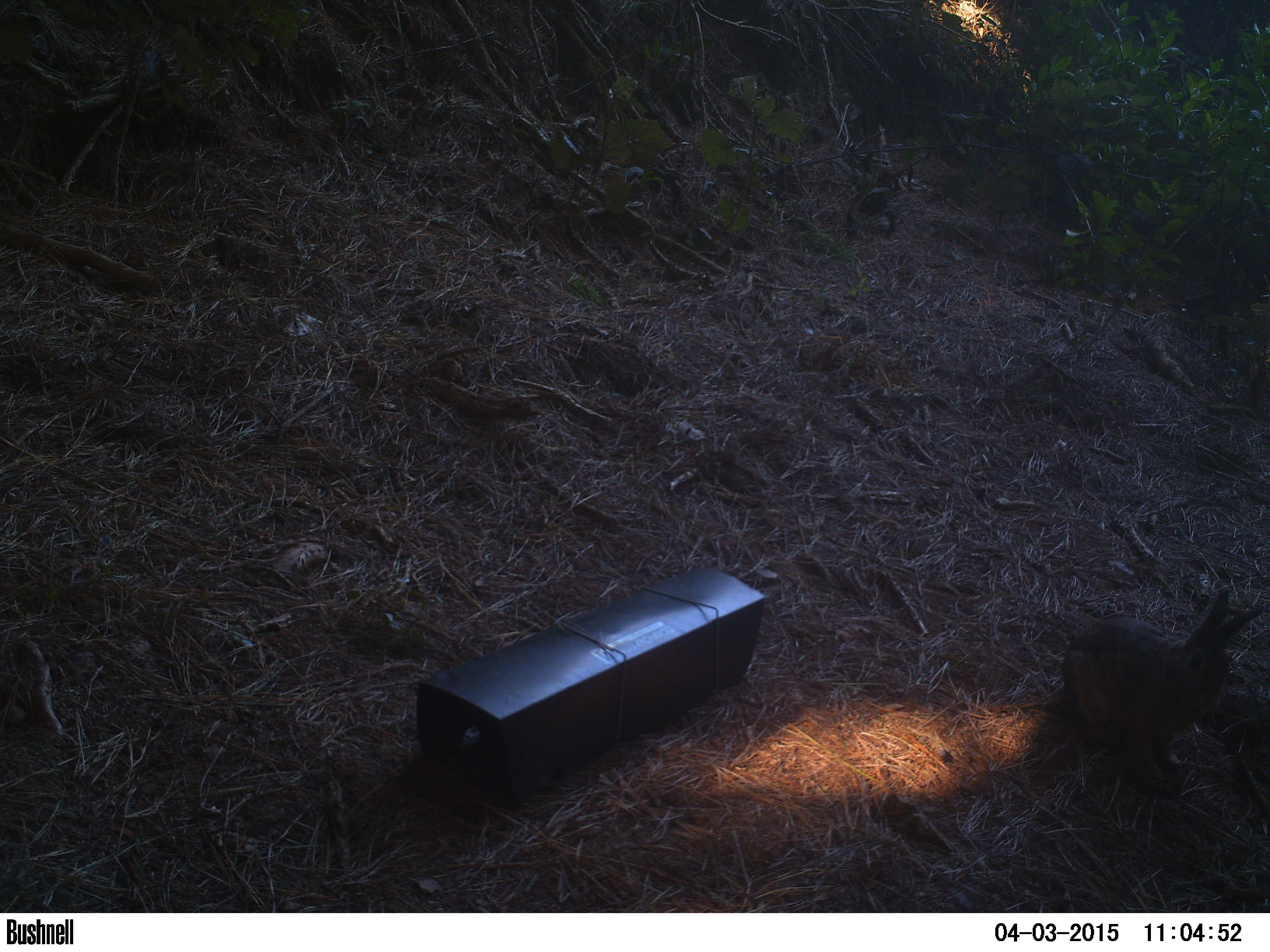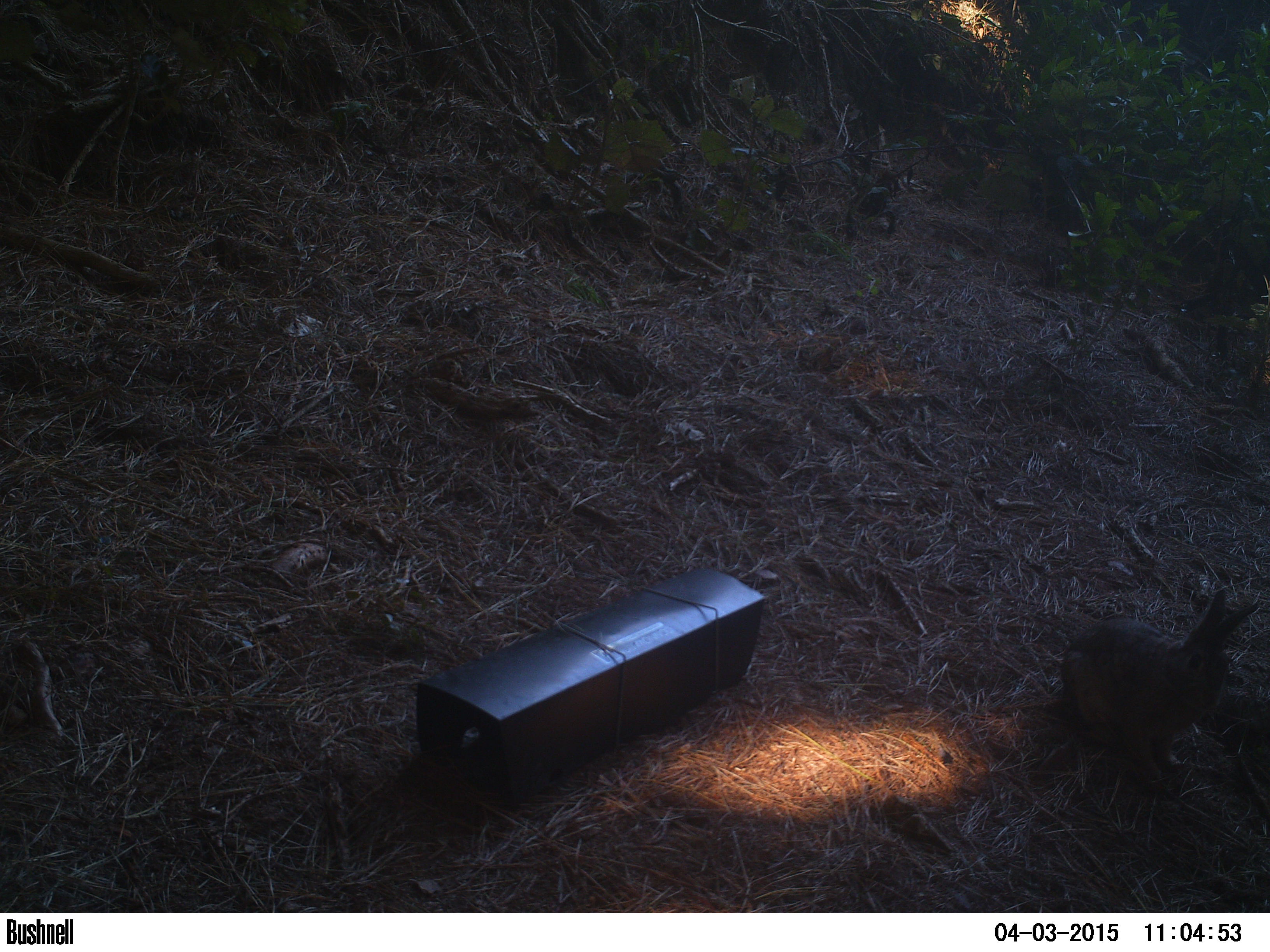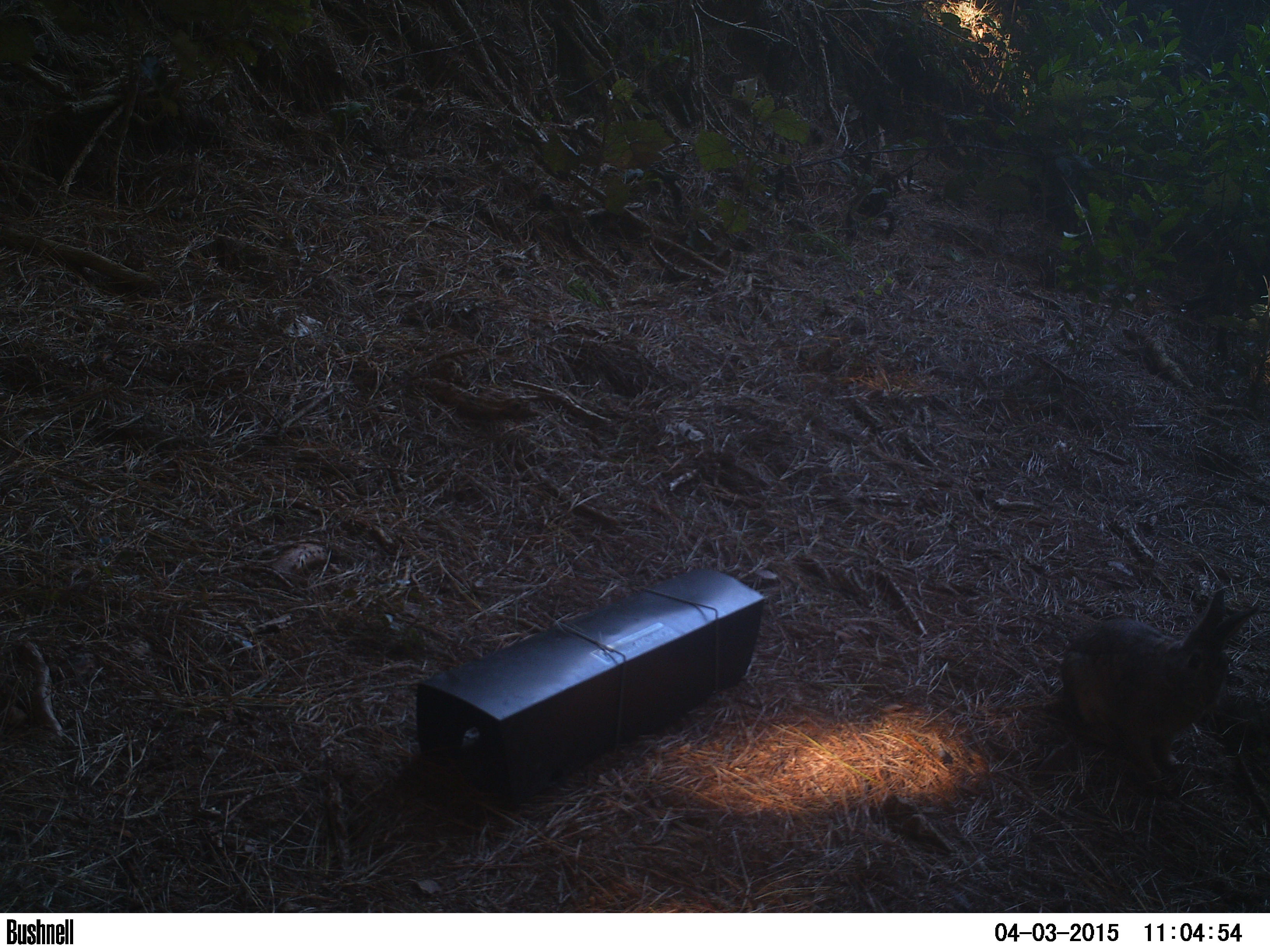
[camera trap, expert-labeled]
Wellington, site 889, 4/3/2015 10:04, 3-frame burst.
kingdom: Animalia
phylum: Chordata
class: Mammalia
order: Lagomorpha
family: Leporidae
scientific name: Leporidae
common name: rabbit